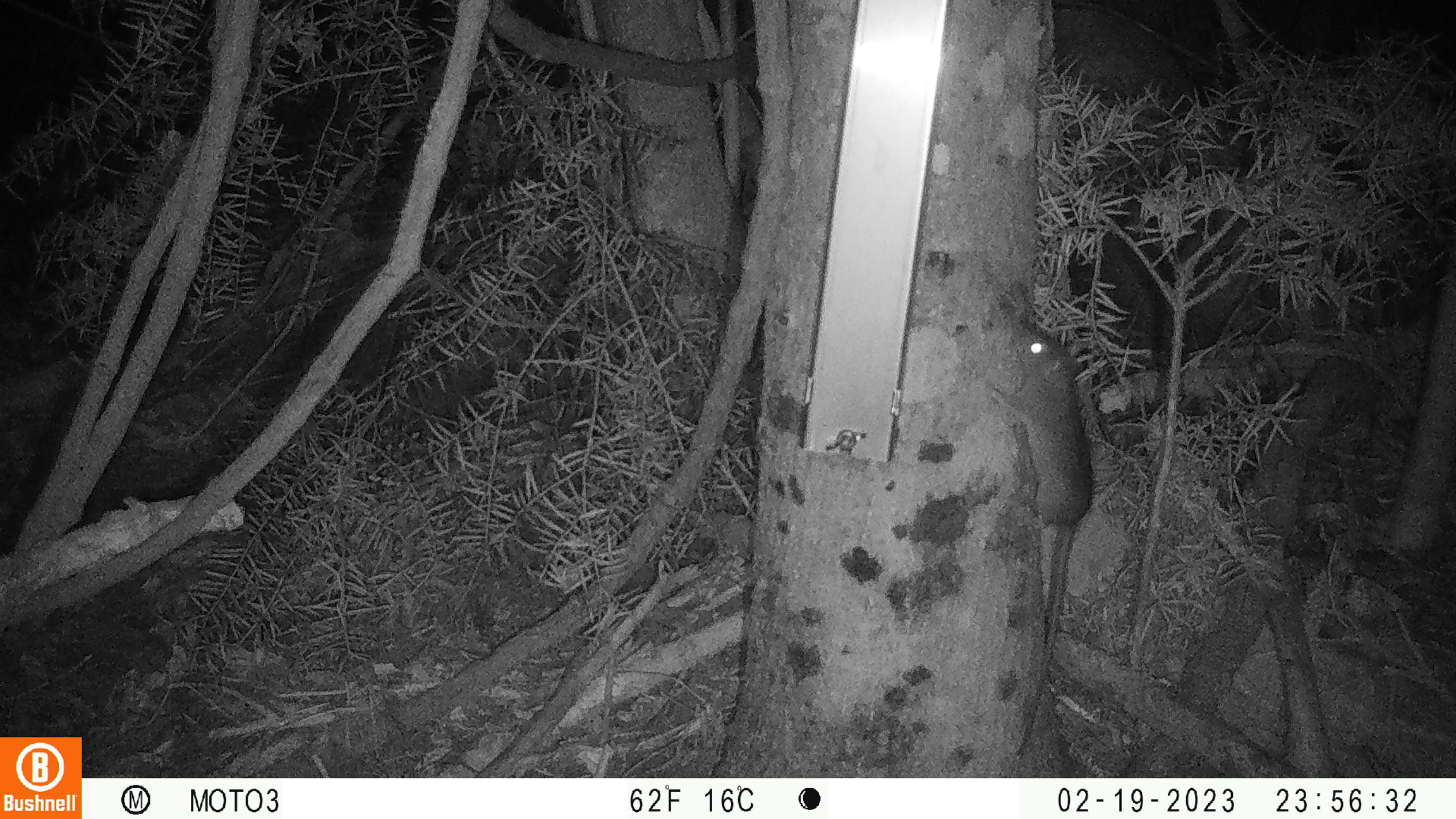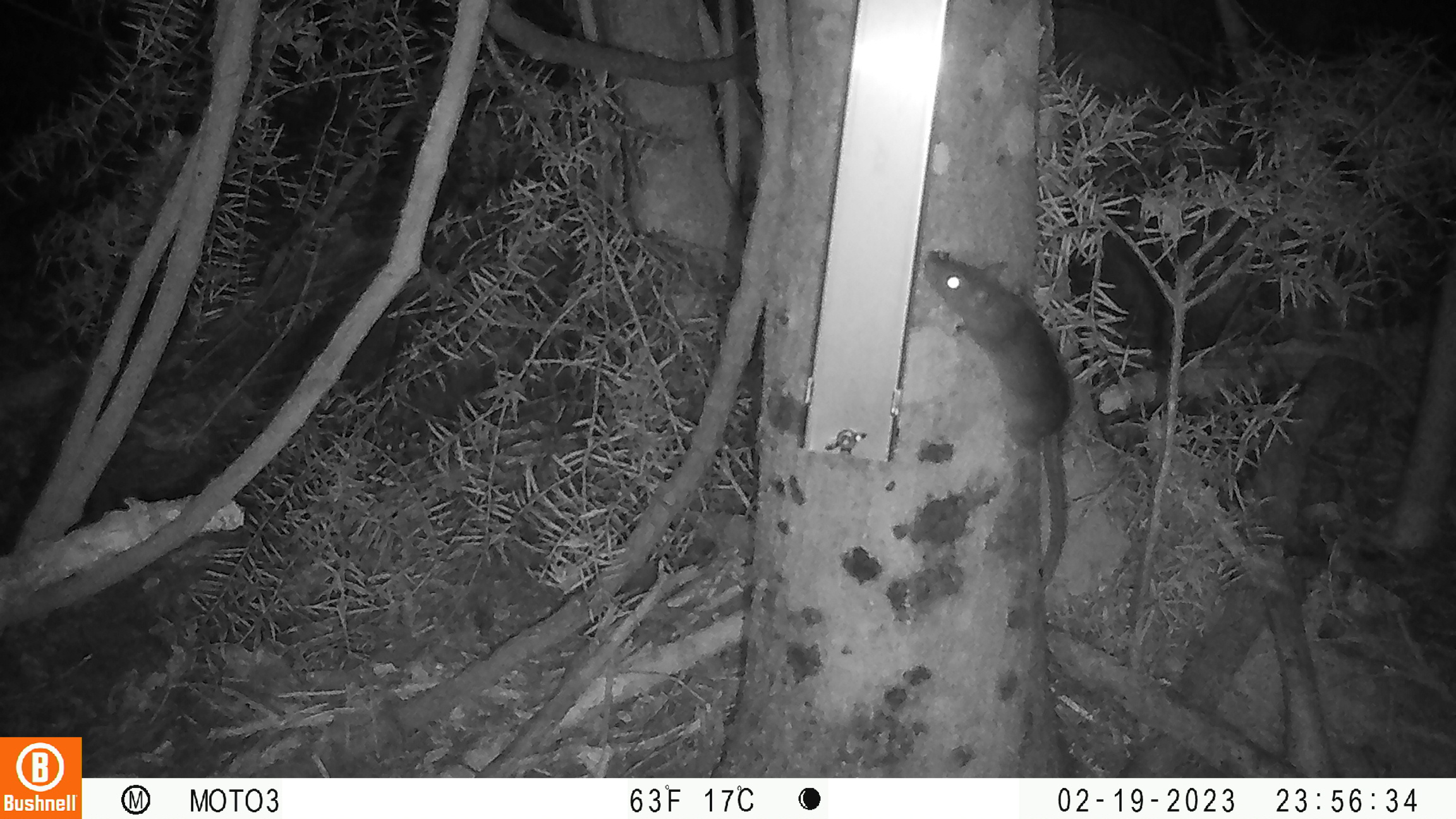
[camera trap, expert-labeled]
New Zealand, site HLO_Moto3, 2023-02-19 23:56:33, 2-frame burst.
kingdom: Animalia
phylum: Chordata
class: Mammalia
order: Rodentia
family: Muridae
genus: Rattus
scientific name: Rattus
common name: rat